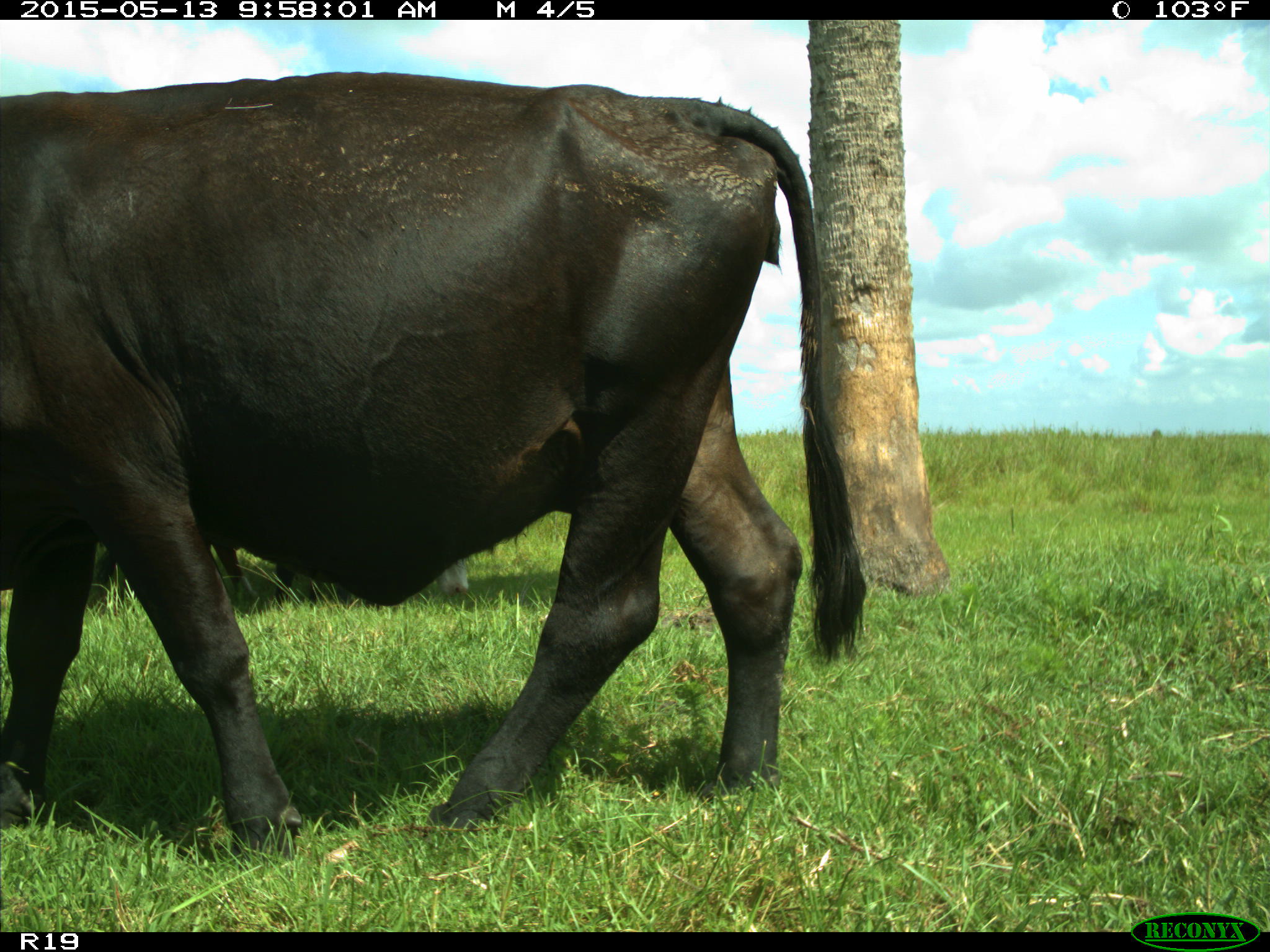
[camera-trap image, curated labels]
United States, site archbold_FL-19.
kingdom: Animalia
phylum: Chordata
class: Mammalia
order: Artiodactyla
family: Bovidae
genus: Bos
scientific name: Bos taurus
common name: domestic cow